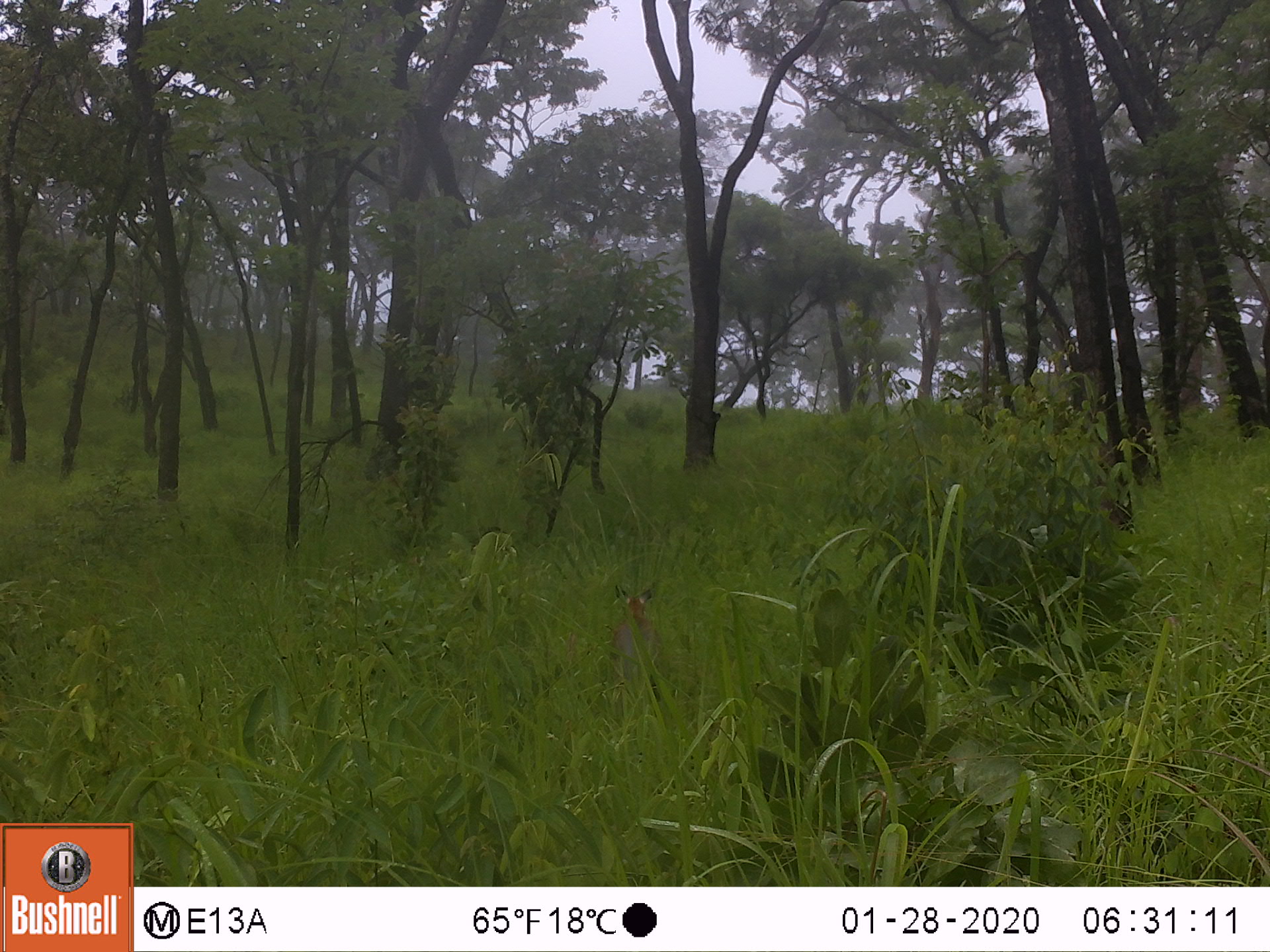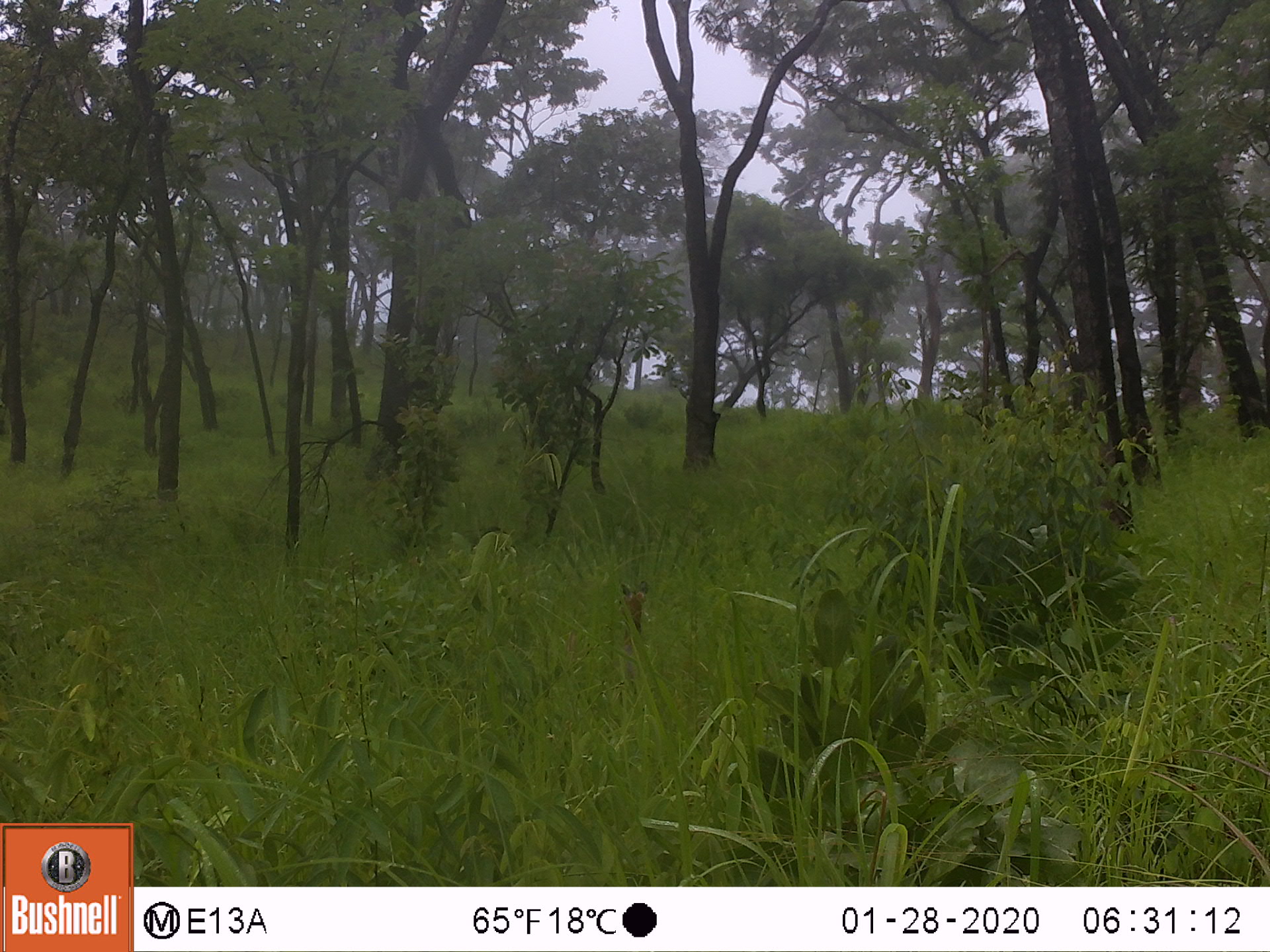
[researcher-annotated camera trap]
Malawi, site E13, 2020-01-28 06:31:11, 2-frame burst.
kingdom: Animalia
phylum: Chordata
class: Mammalia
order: Artiodactyla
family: Bovidae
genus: Aepyceros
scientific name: Aepyceros melampus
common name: impala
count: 1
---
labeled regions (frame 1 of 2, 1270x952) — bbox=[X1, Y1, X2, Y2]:
impala: bbox=[610, 581, 669, 682]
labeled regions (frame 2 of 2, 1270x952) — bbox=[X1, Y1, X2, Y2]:
impala: bbox=[616, 580, 653, 672]